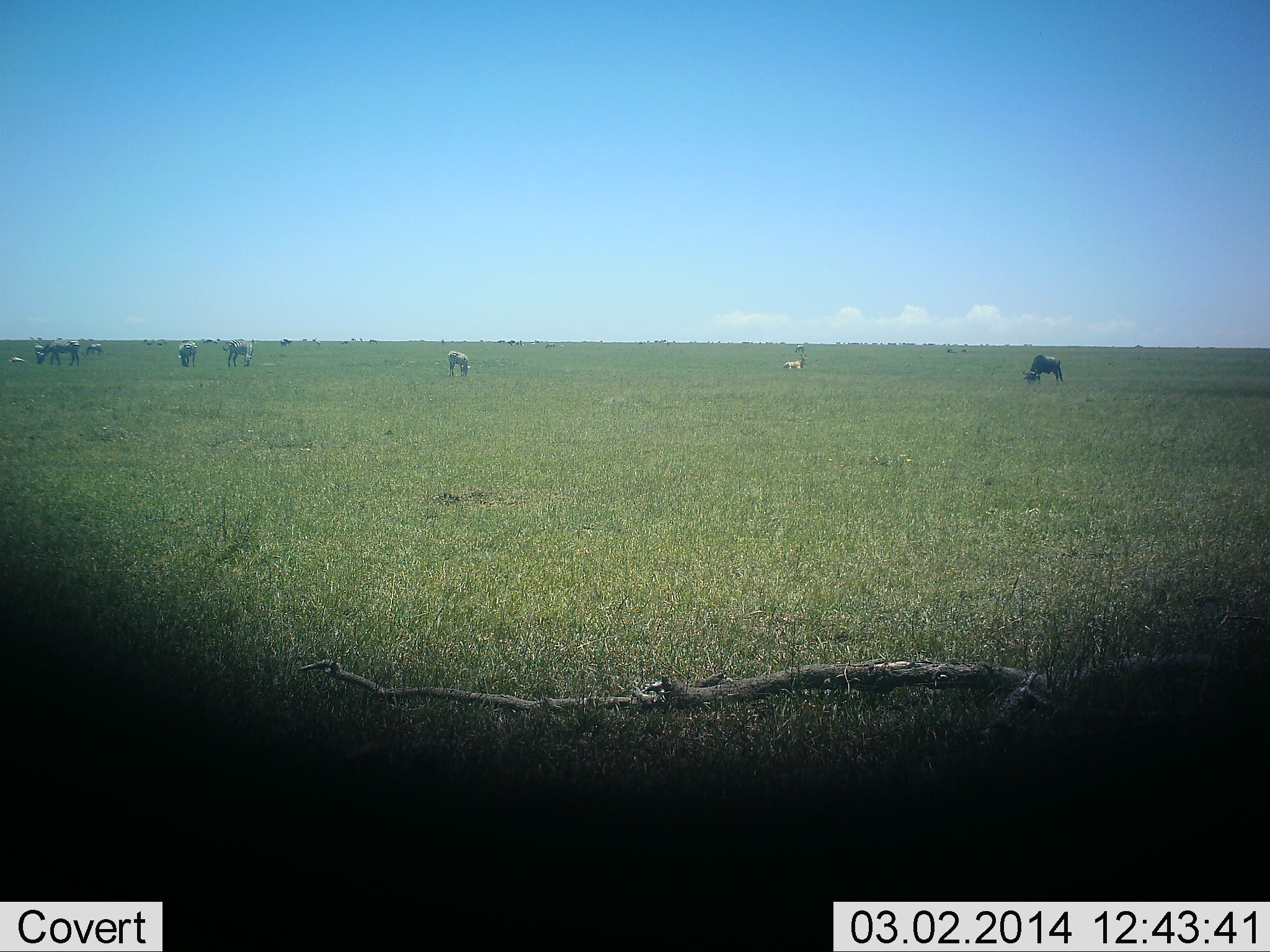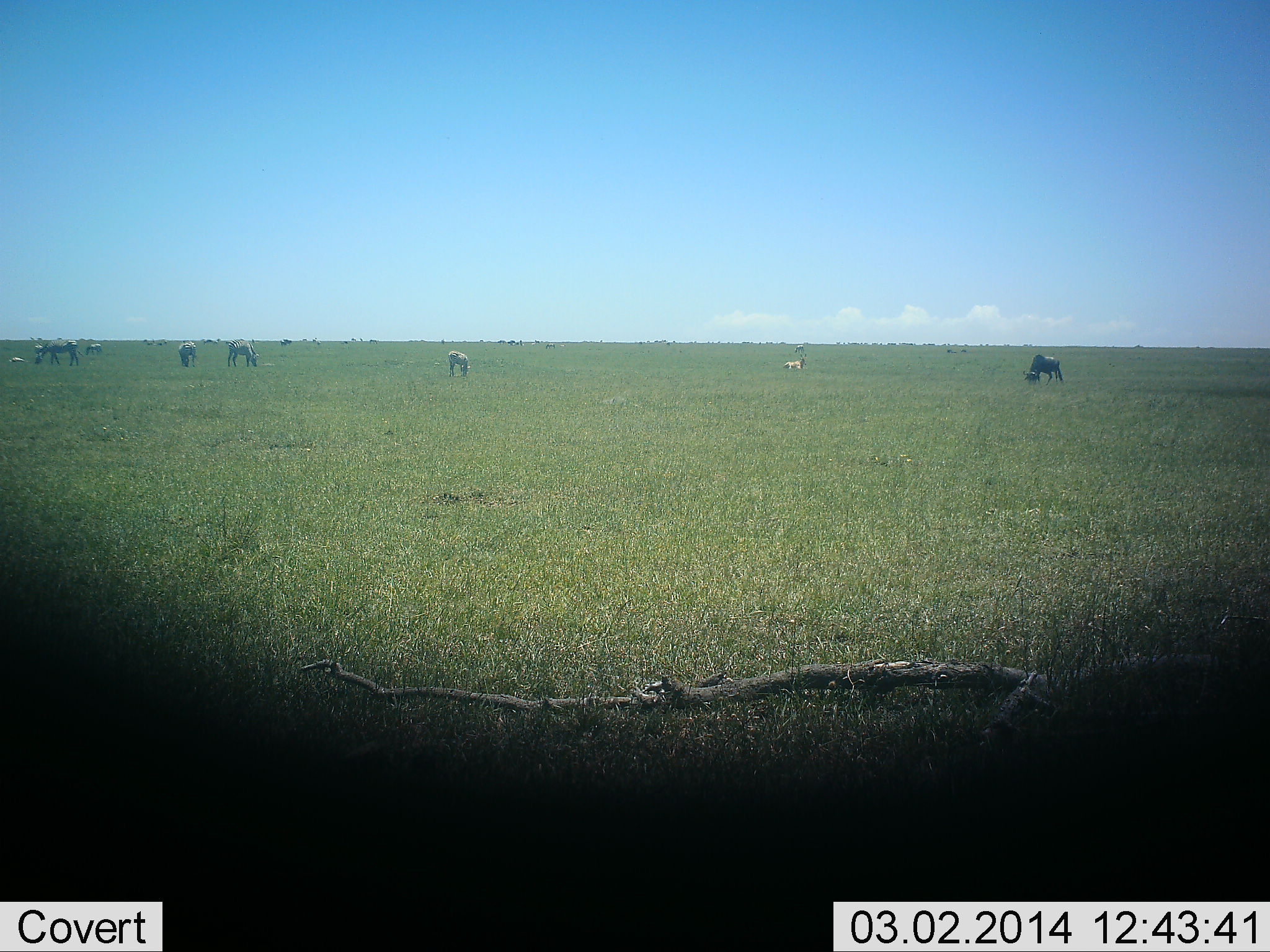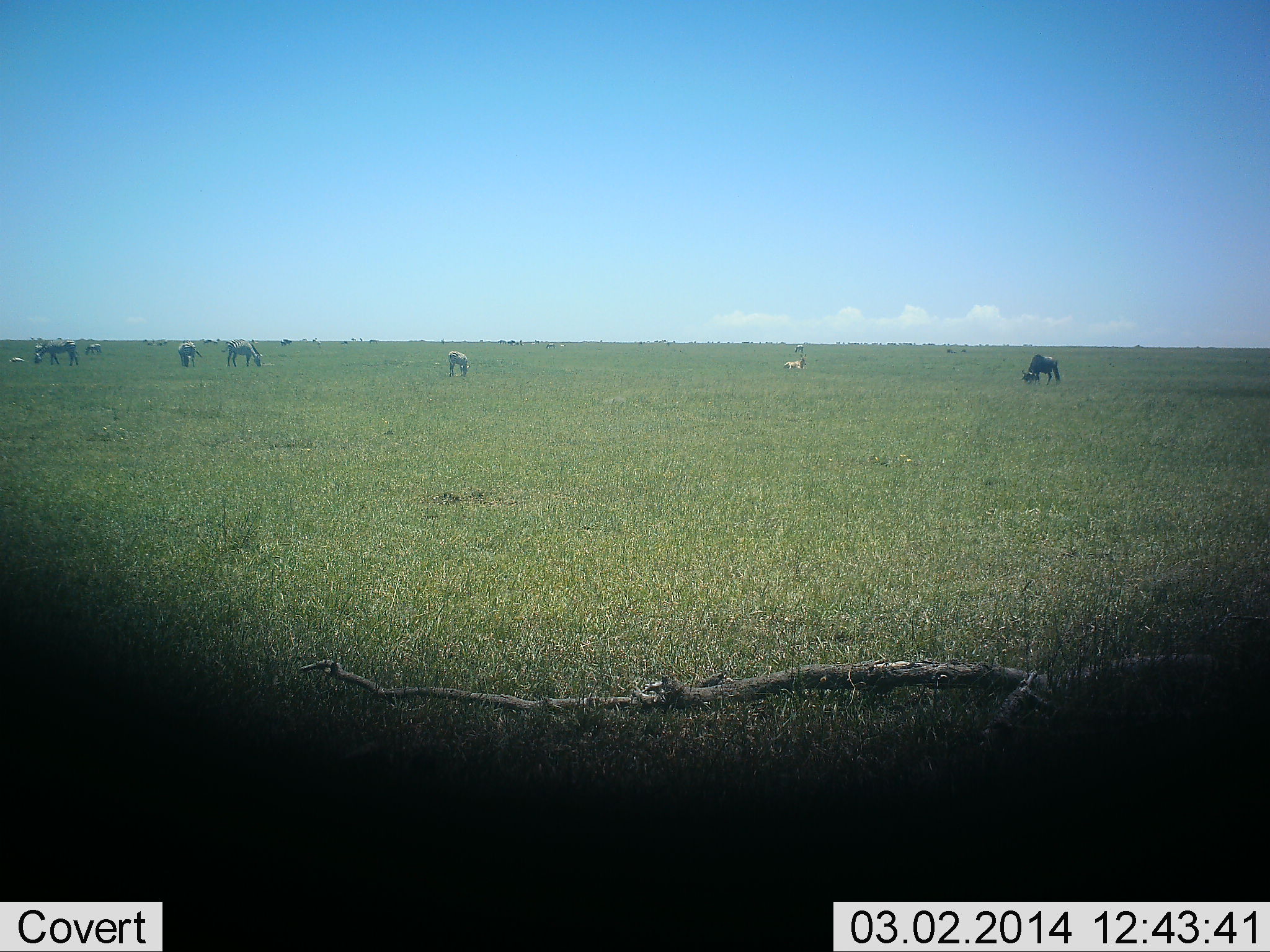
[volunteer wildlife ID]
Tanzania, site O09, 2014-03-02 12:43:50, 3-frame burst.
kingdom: Animalia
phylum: Chordata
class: Mammalia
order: Artiodactyla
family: Bovidae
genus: Connochaetes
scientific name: Connochaetes taurinus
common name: blue wildebeest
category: wildebeest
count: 6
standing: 26%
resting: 11%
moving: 5%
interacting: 0%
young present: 5%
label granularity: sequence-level